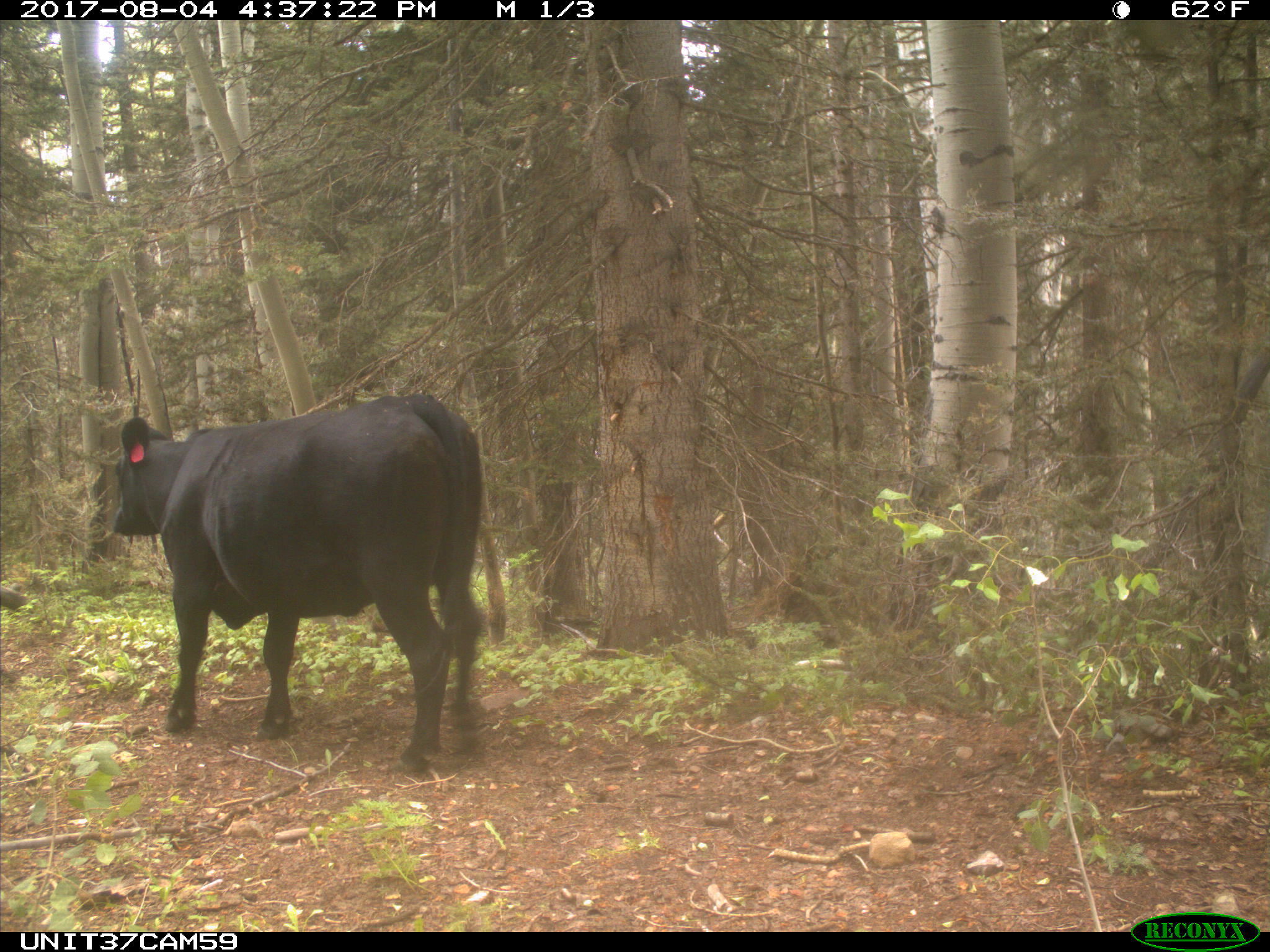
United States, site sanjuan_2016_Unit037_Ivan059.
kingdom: Animalia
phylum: Chordata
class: Mammalia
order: Artiodactyla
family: Bovidae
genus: Bos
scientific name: Bos taurus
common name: domestic cow